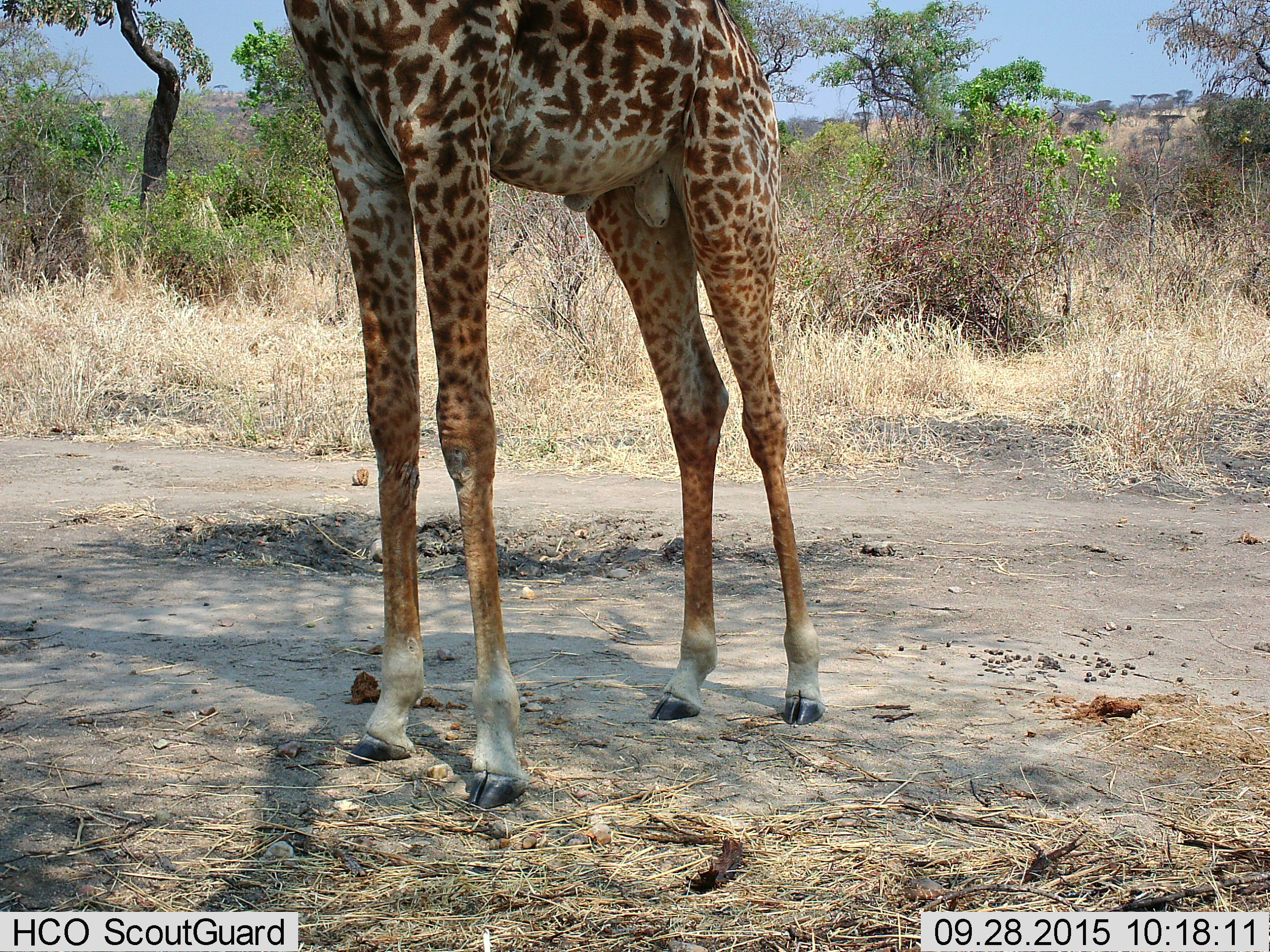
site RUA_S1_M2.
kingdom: Animalia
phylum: Chordata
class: Mammalia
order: Artiodactyla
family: Giraffidae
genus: Giraffa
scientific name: Giraffa camelopardalis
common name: giraffe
Giraffe (Giraffa camelopardalis), count 1. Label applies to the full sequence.